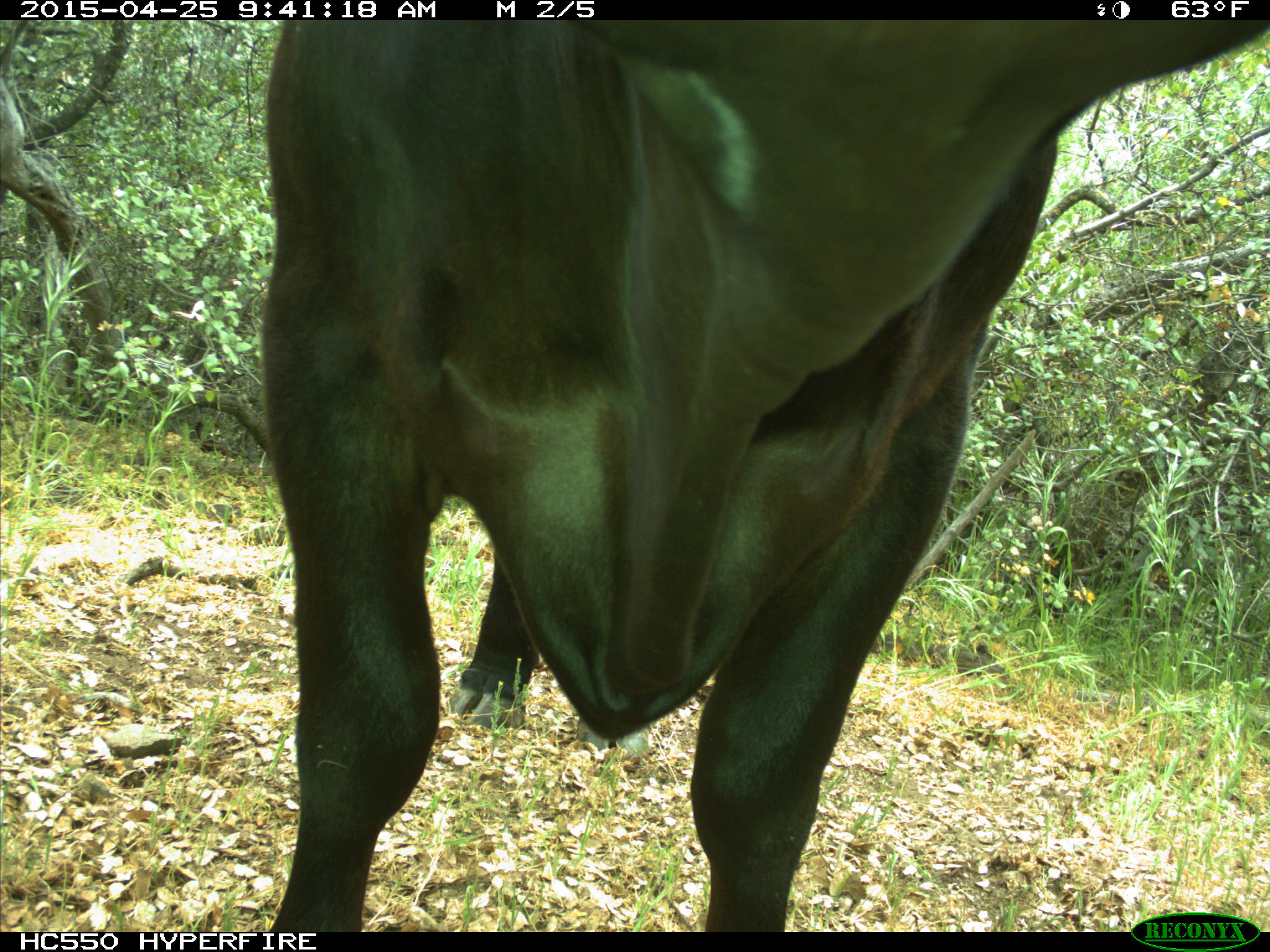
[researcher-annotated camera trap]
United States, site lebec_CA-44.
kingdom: Animalia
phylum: Chordata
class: Mammalia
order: Artiodactyla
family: Suidae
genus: Sus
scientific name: Sus scrofa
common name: wild boar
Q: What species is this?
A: Sus scrofa (wild boar).